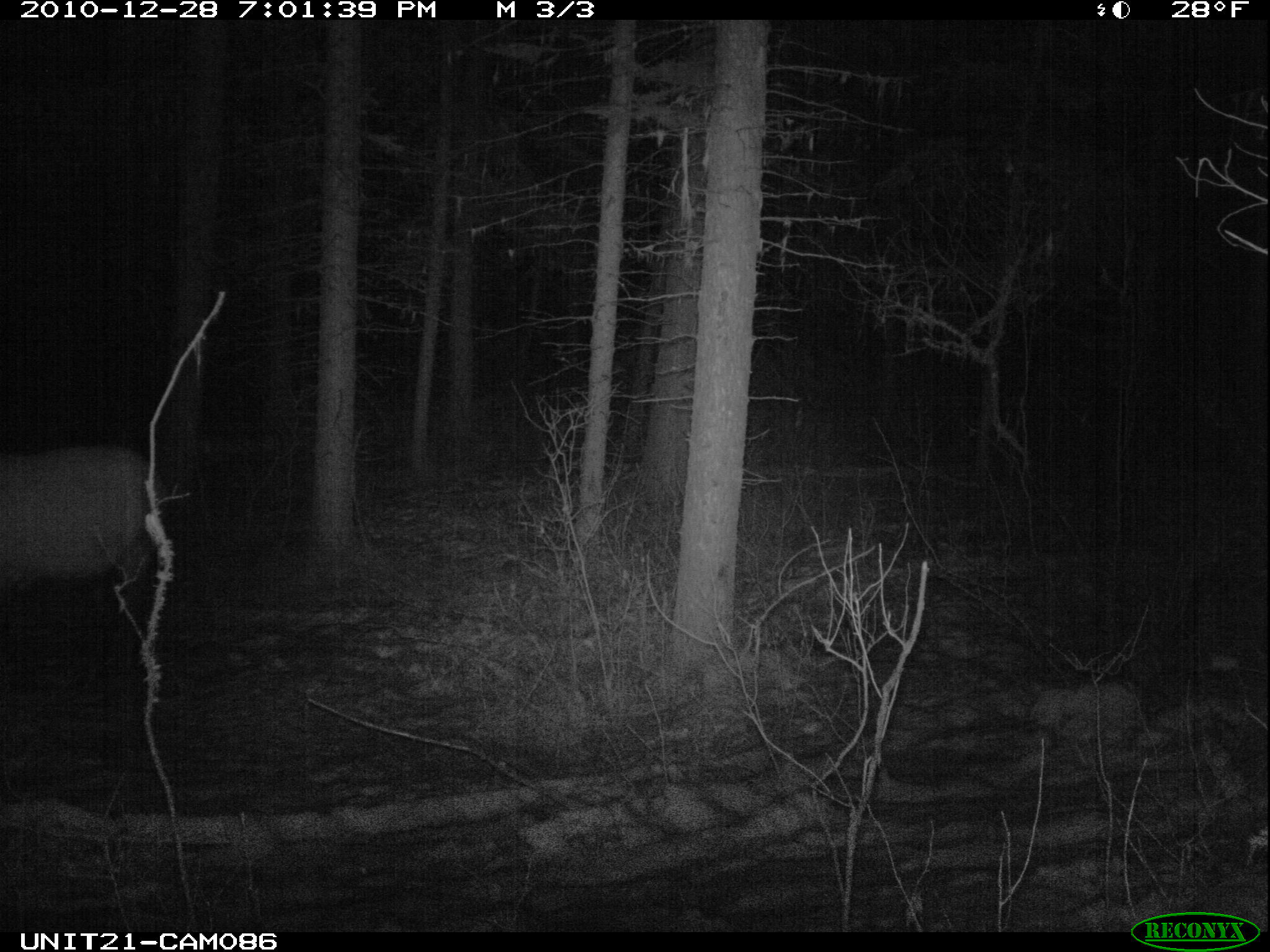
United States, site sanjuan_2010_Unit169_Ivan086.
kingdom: Animalia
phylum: Chordata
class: Mammalia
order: Artiodactyla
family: Cervidae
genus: Cervus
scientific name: Cervus elaphus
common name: red deer